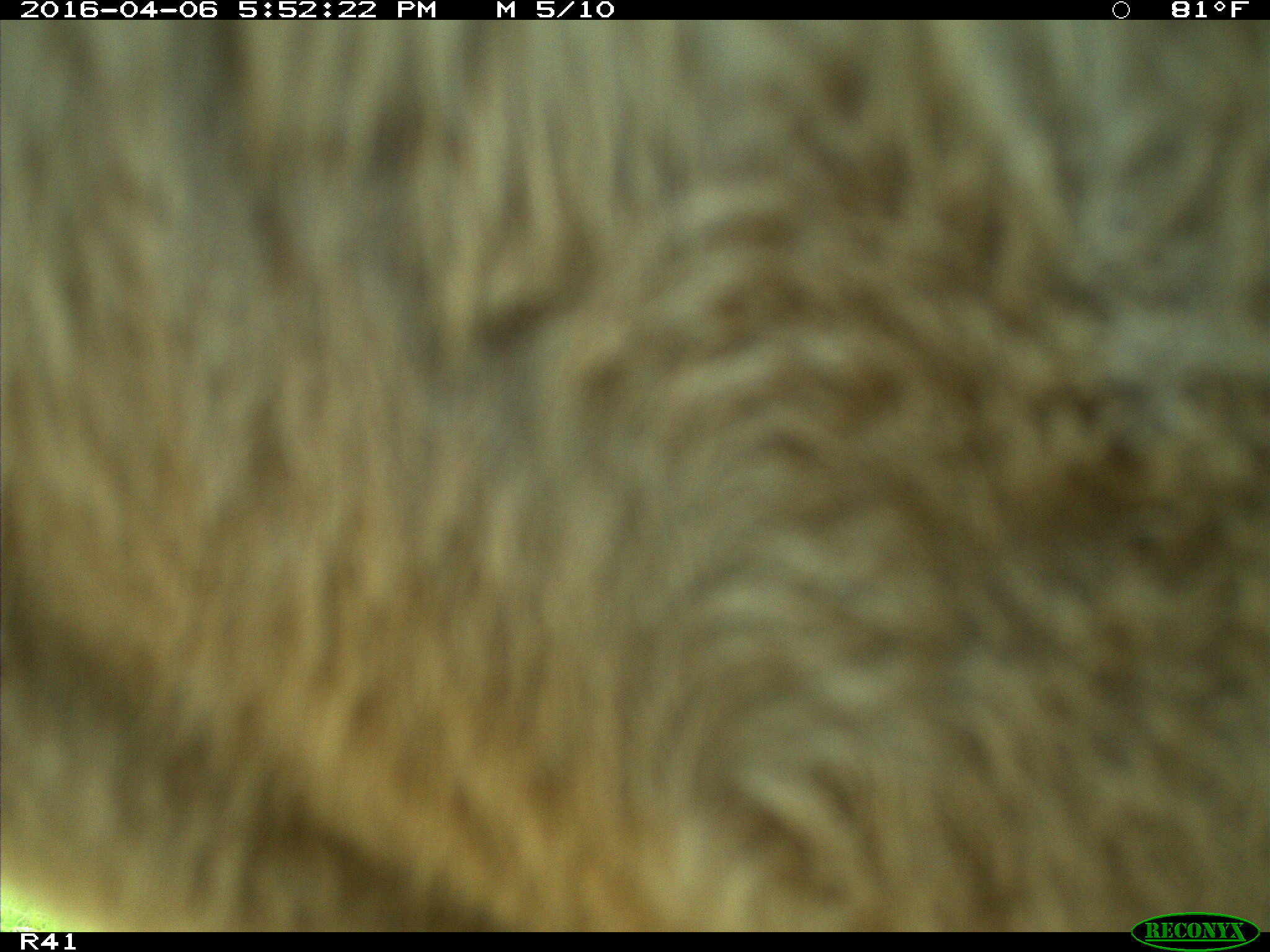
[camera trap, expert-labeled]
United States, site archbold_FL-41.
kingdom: Animalia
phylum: Chordata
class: Mammalia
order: Artiodactyla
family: Bovidae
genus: Bos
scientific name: Bos taurus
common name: domestic cow